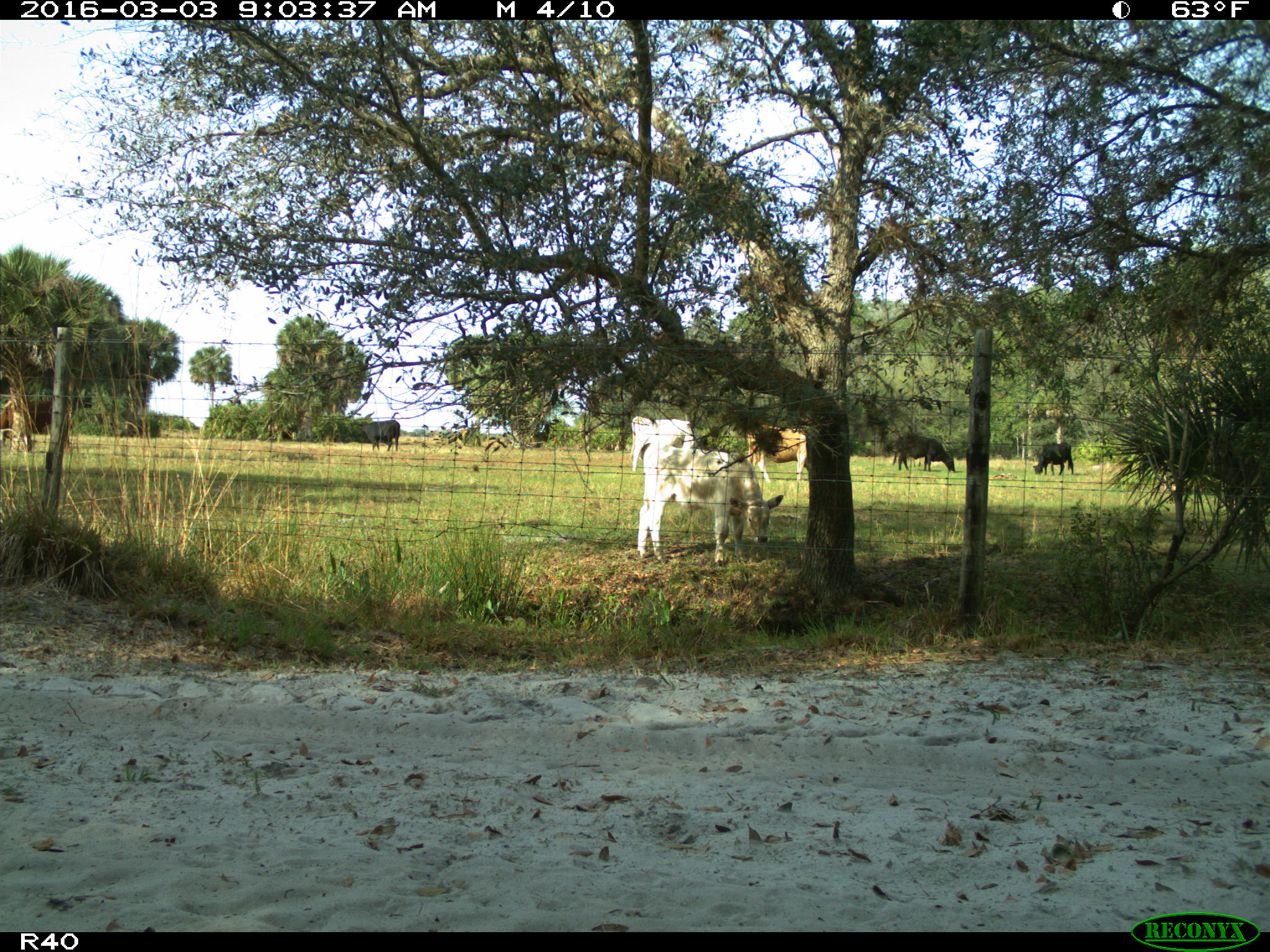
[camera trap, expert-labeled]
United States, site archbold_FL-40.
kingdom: Animalia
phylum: Chordata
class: Mammalia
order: Artiodactyla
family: Bovidae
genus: Bos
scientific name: Bos taurus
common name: domestic cow